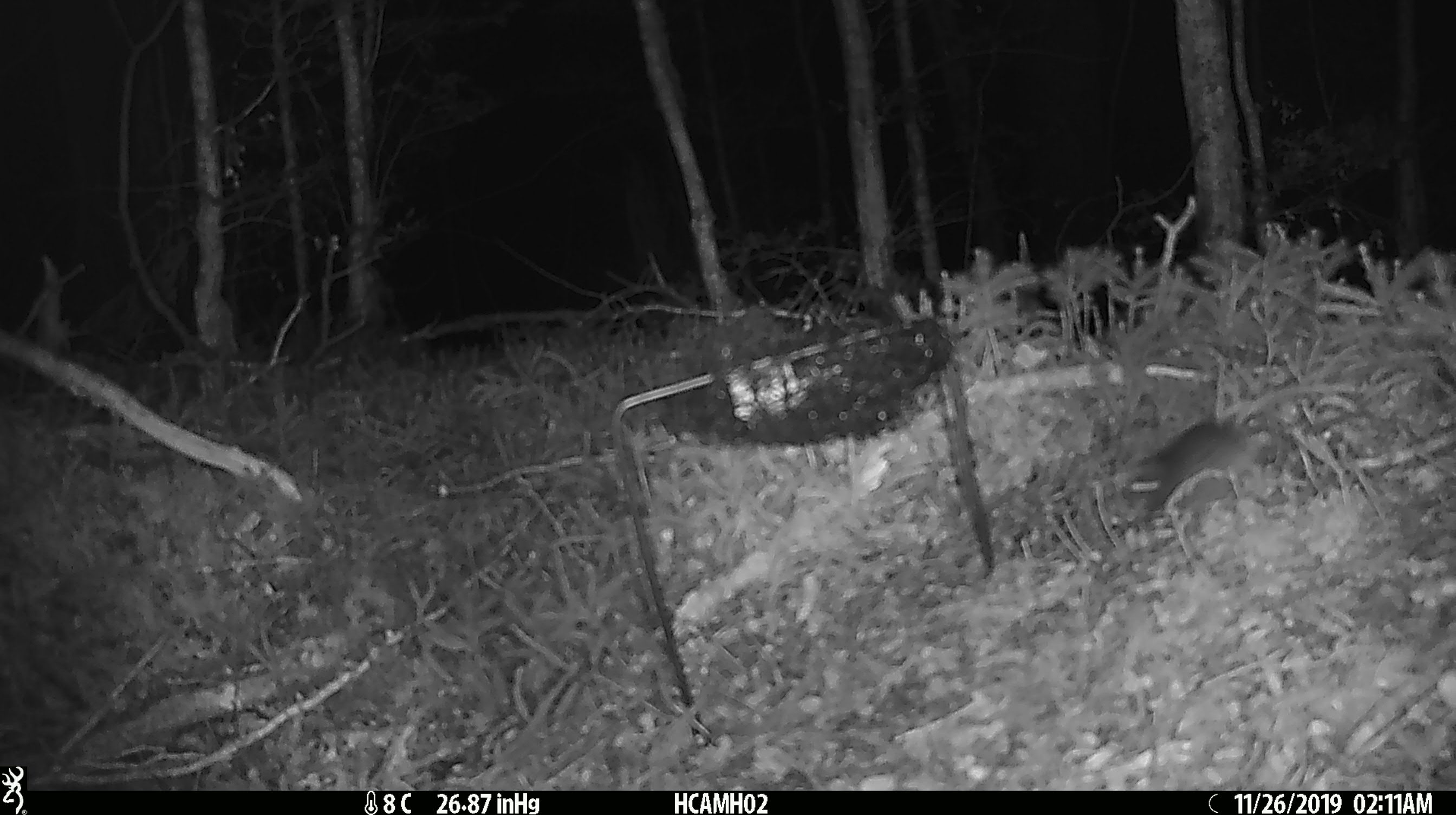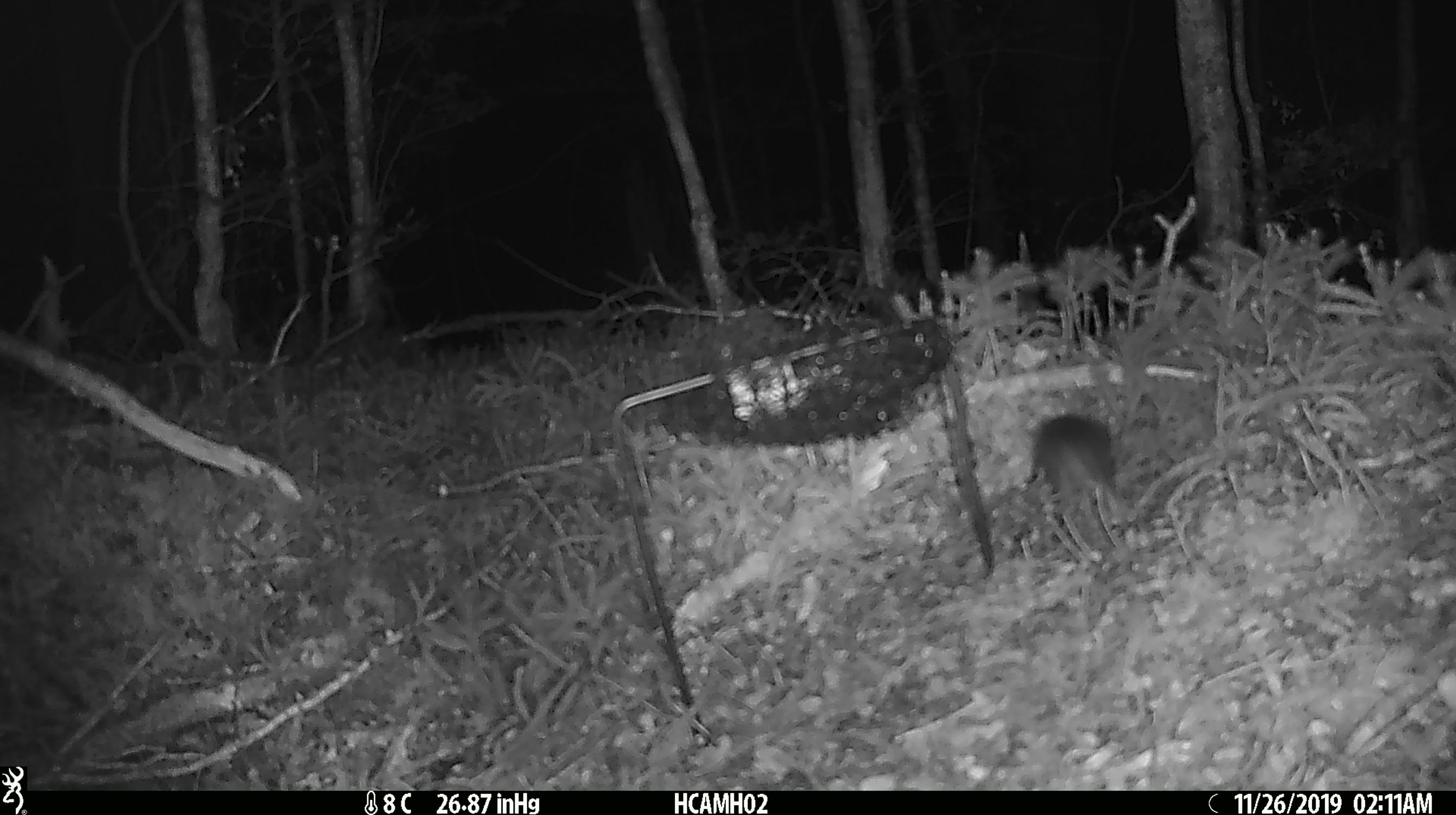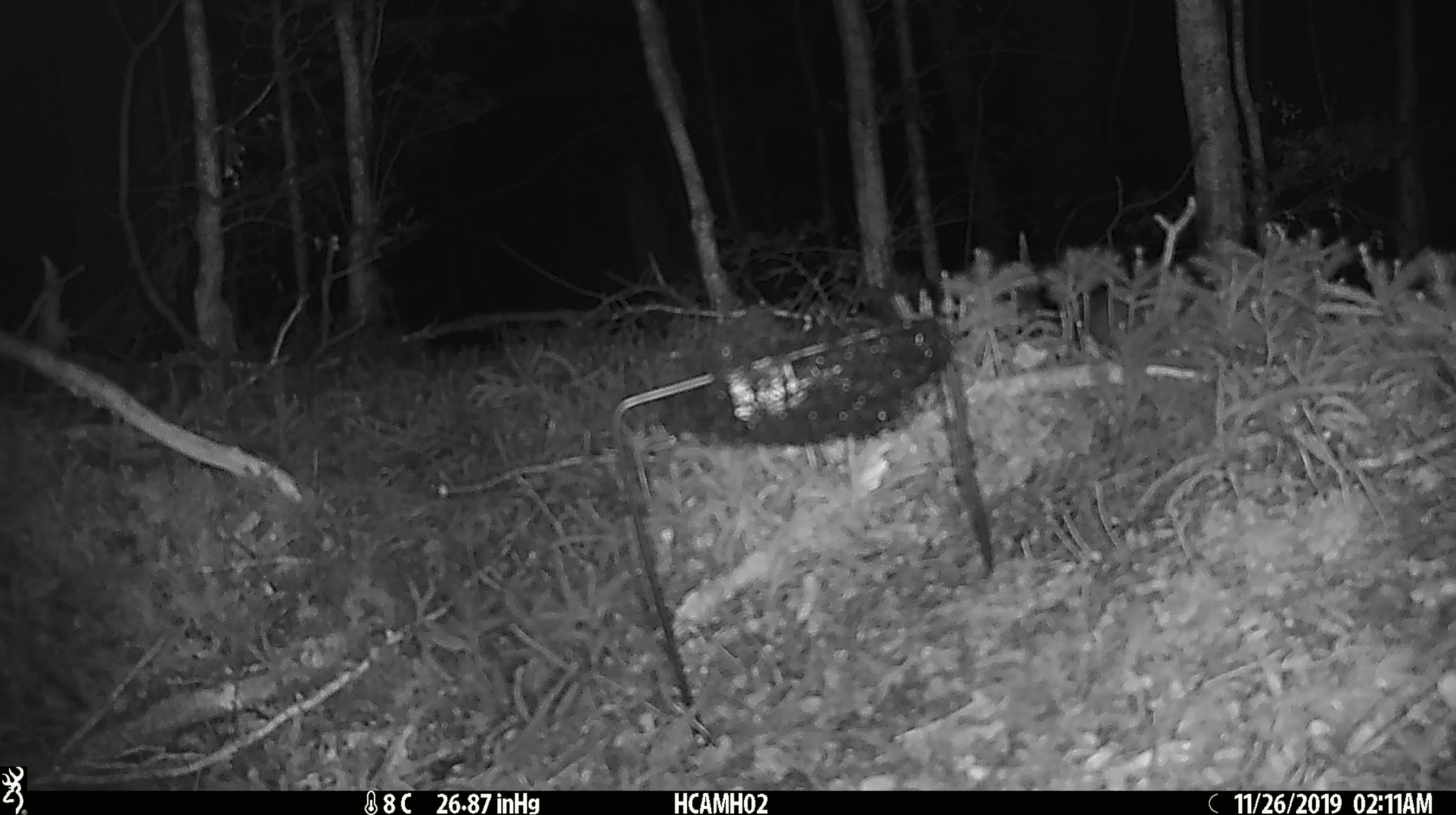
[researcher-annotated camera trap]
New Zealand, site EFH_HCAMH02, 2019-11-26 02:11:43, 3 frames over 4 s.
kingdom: Animalia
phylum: Chordata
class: Mammalia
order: Rodentia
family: Muridae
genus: Mus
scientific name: Mus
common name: mouse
Mouse (Mus).